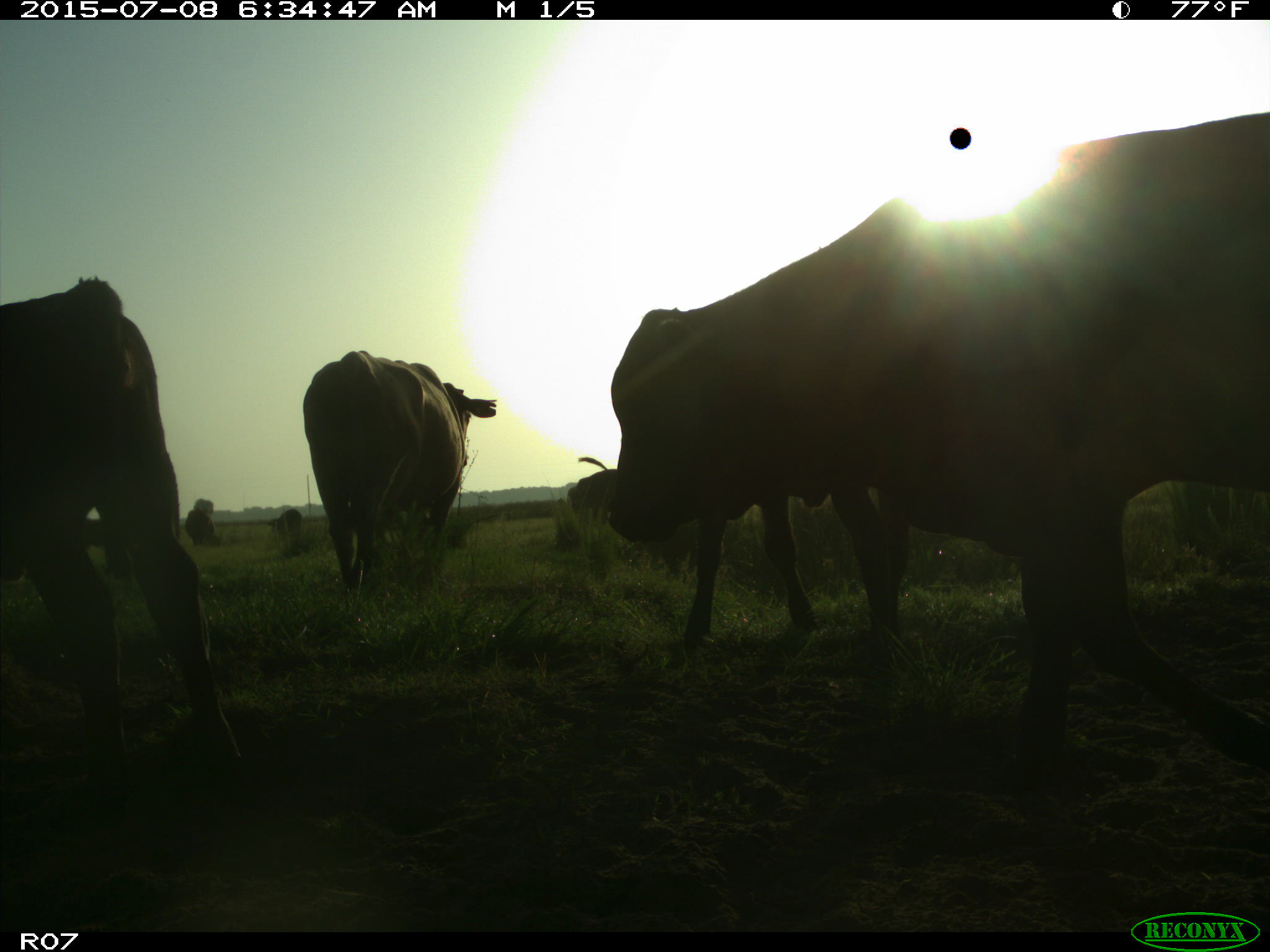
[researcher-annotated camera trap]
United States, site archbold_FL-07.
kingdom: Animalia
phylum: Chordata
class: Mammalia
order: Artiodactyla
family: Bovidae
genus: Bos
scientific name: Bos taurus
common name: domestic cow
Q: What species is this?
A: Bos taurus (domestic cow).